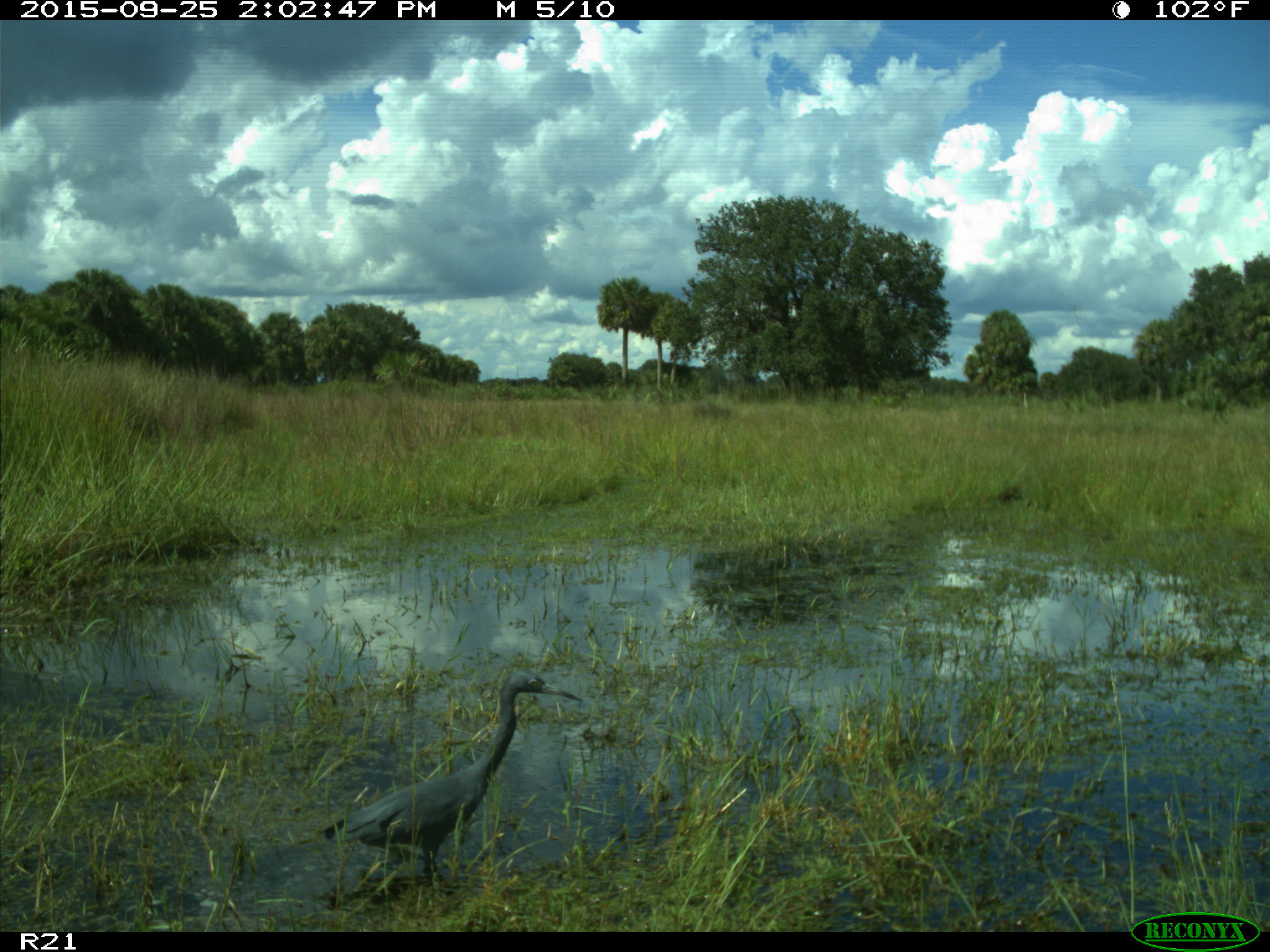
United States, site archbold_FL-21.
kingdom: Animalia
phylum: Chordata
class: Aves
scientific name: Aves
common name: birds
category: unidentified bird